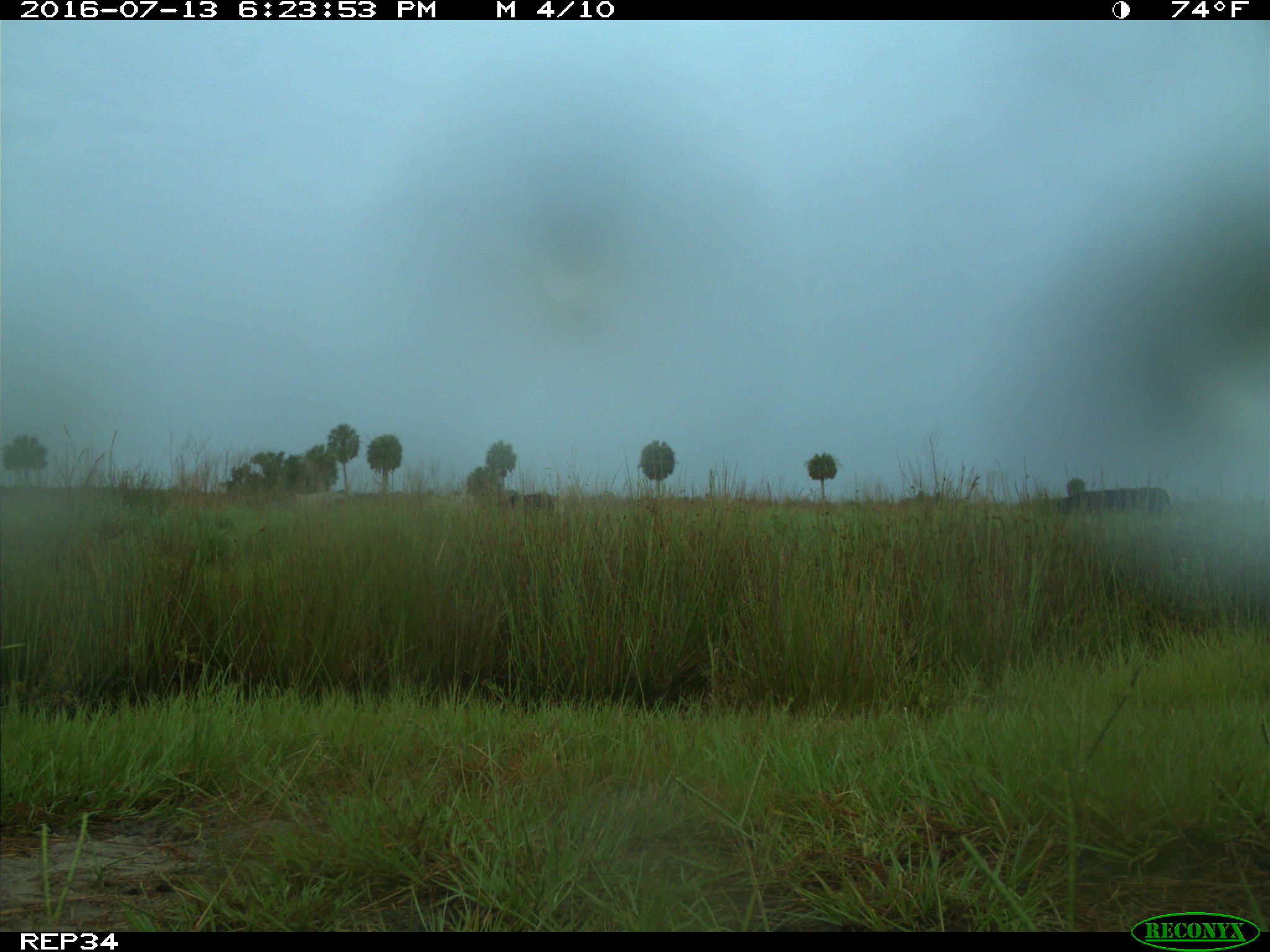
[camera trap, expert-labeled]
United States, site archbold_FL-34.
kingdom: Animalia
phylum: Chordata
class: Mammalia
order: Artiodactyla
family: Bovidae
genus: Bos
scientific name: Bos taurus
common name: domestic cow